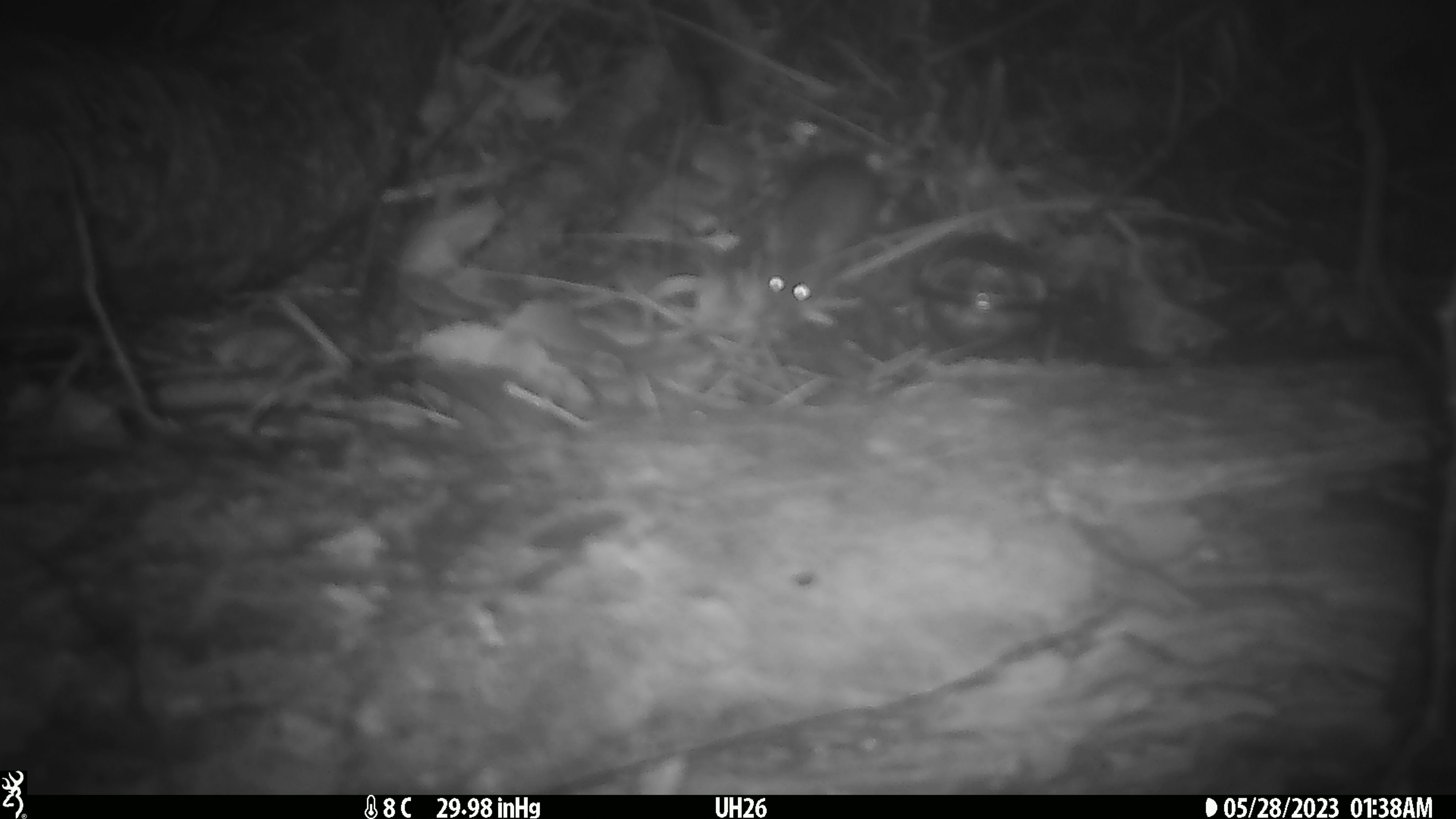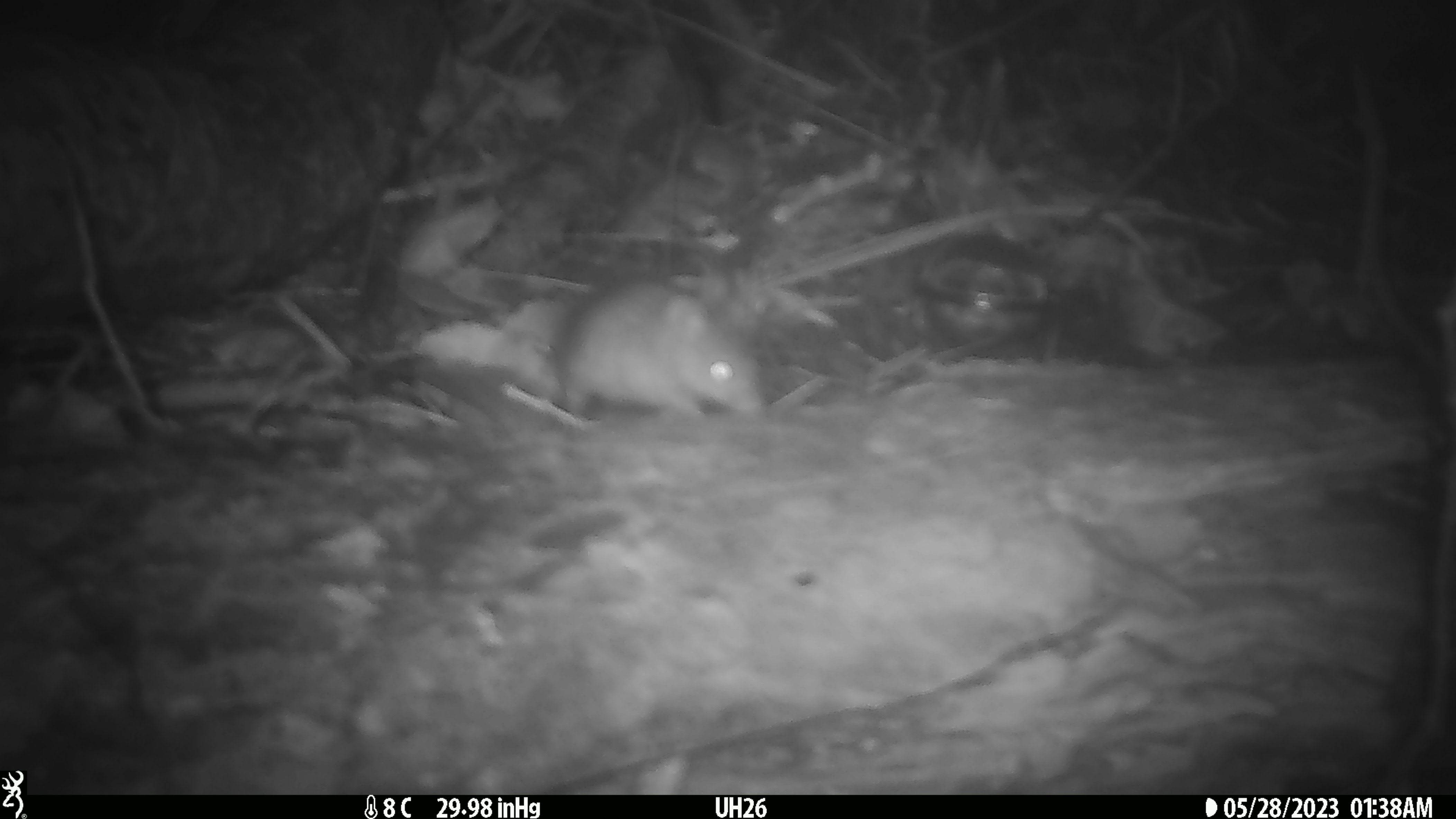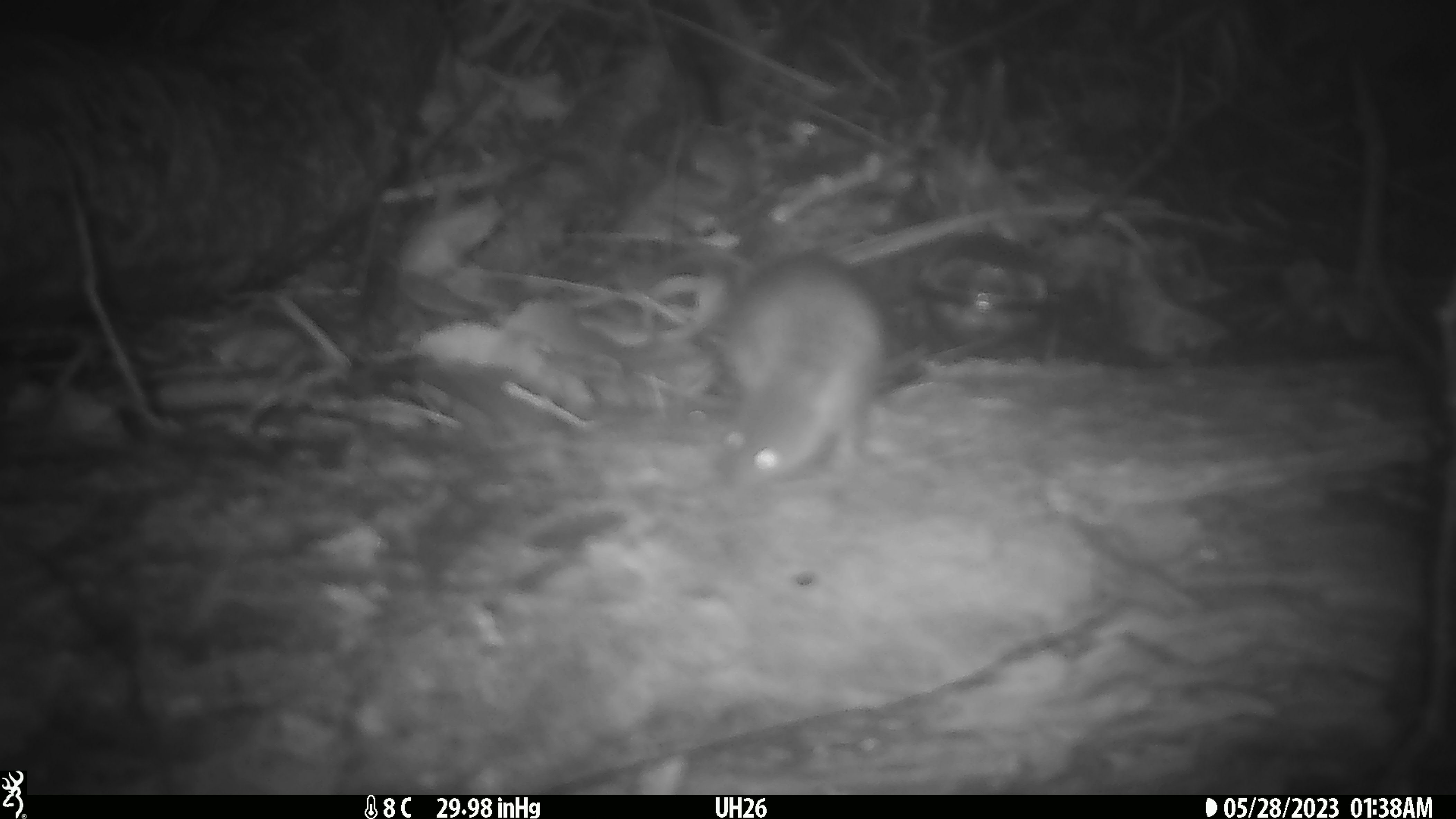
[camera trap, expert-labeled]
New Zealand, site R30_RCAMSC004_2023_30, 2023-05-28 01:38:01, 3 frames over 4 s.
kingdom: Animalia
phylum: Chordata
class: Mammalia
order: Rodentia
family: Muridae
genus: Mus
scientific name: Mus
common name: mouse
Mouse (Mus).